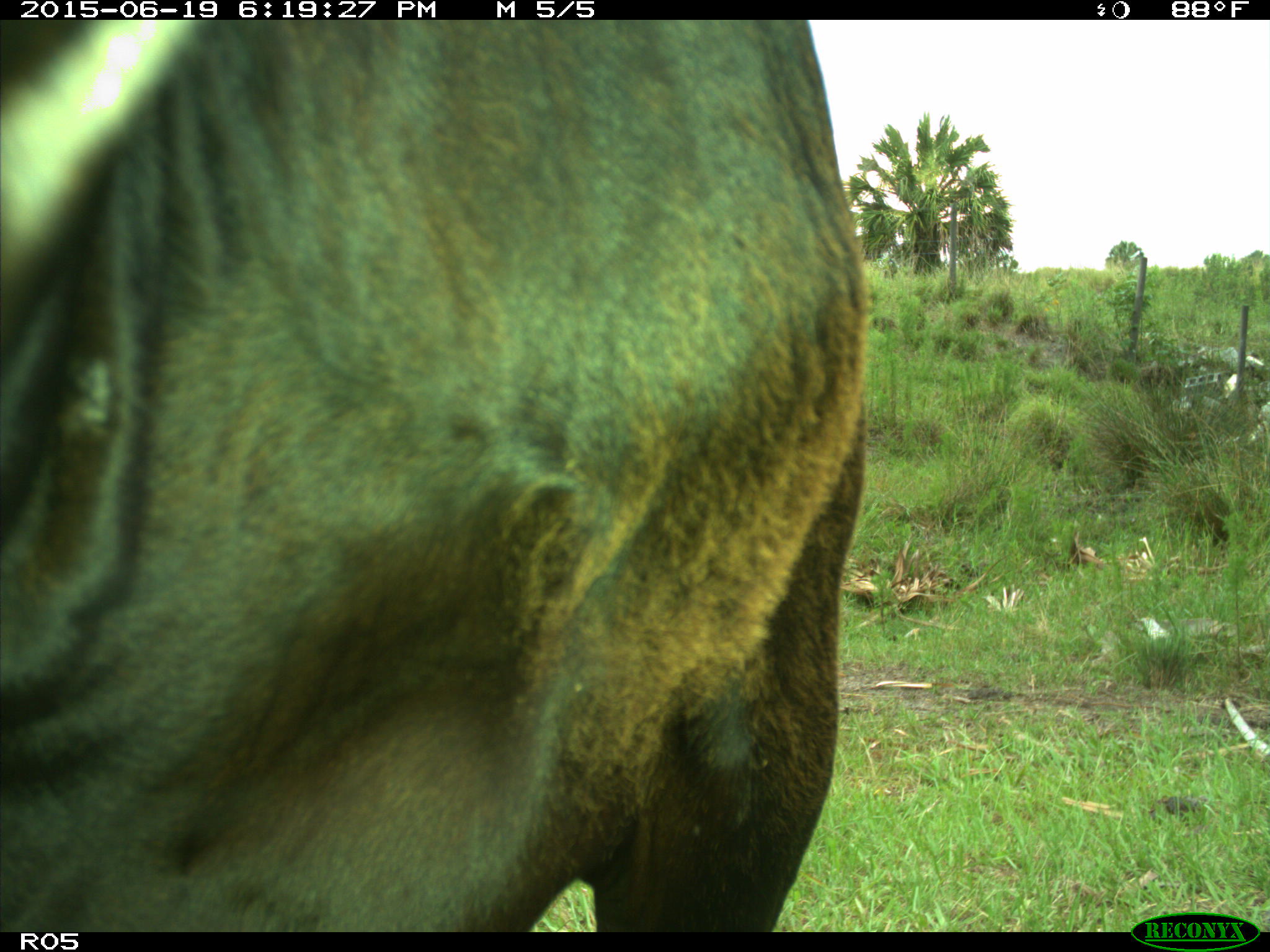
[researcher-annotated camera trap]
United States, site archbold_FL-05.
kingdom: Animalia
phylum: Chordata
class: Mammalia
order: Artiodactyla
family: Bovidae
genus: Bos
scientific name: Bos taurus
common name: domestic cow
Bos taurus (domestic cow).